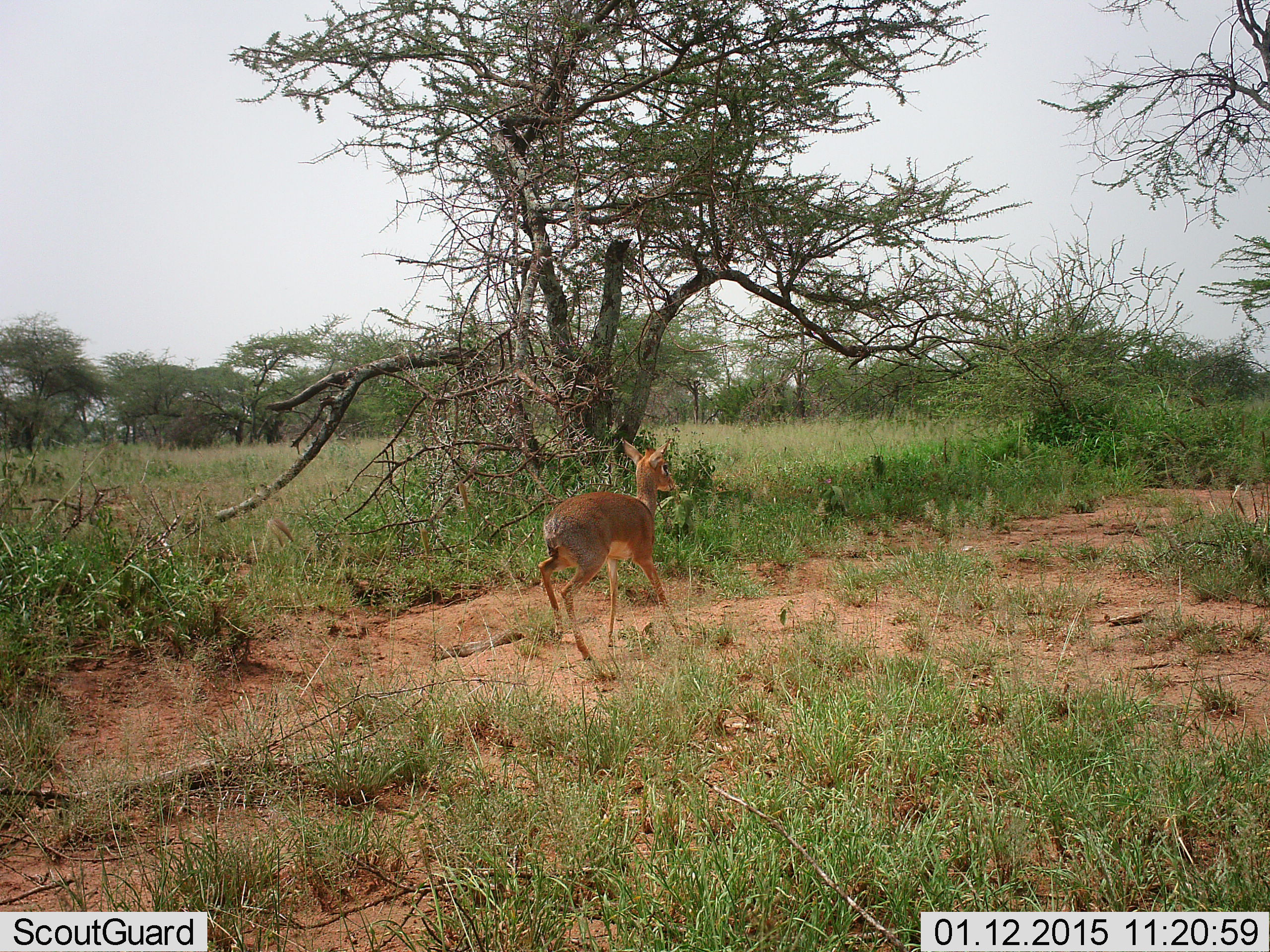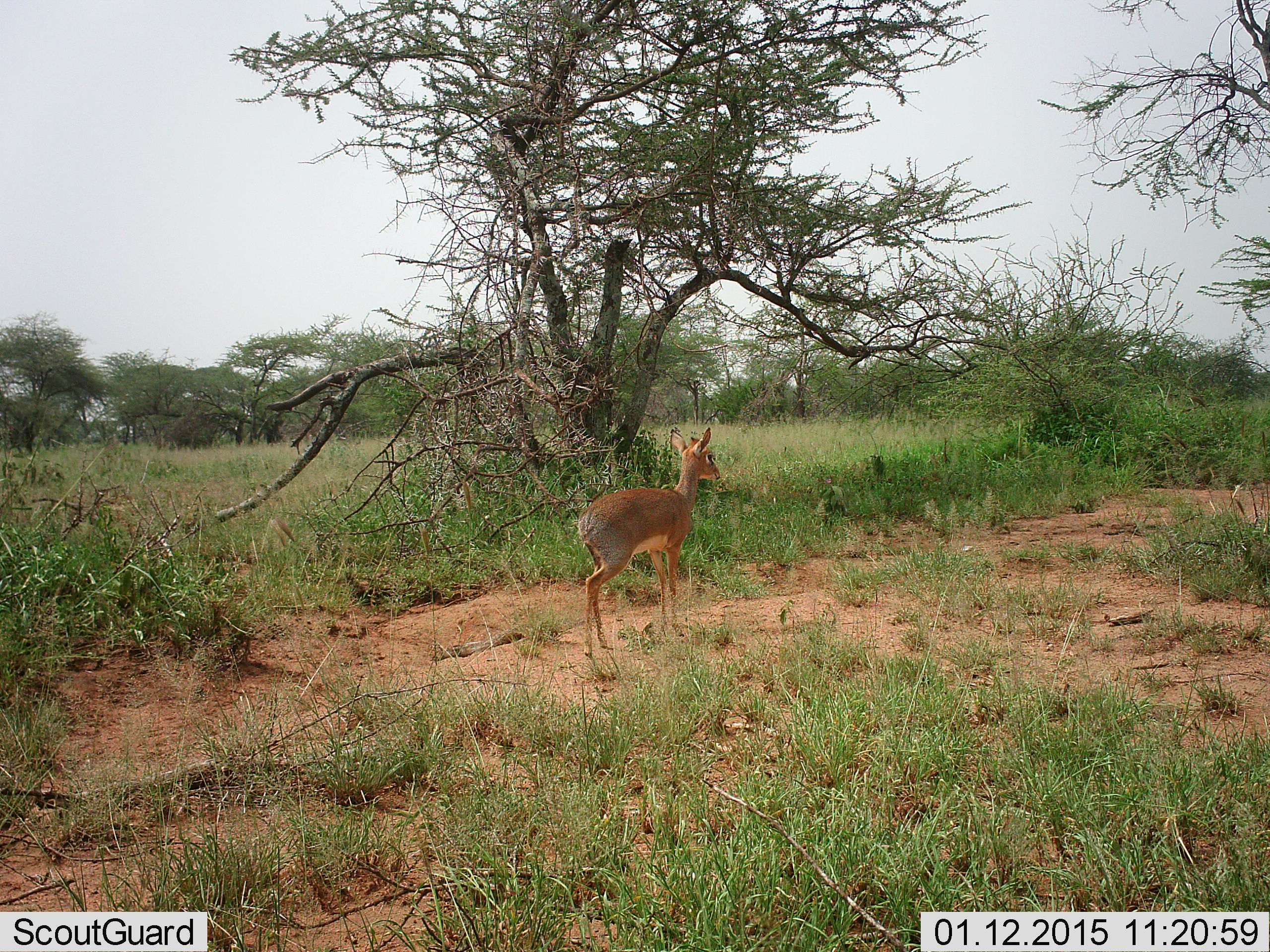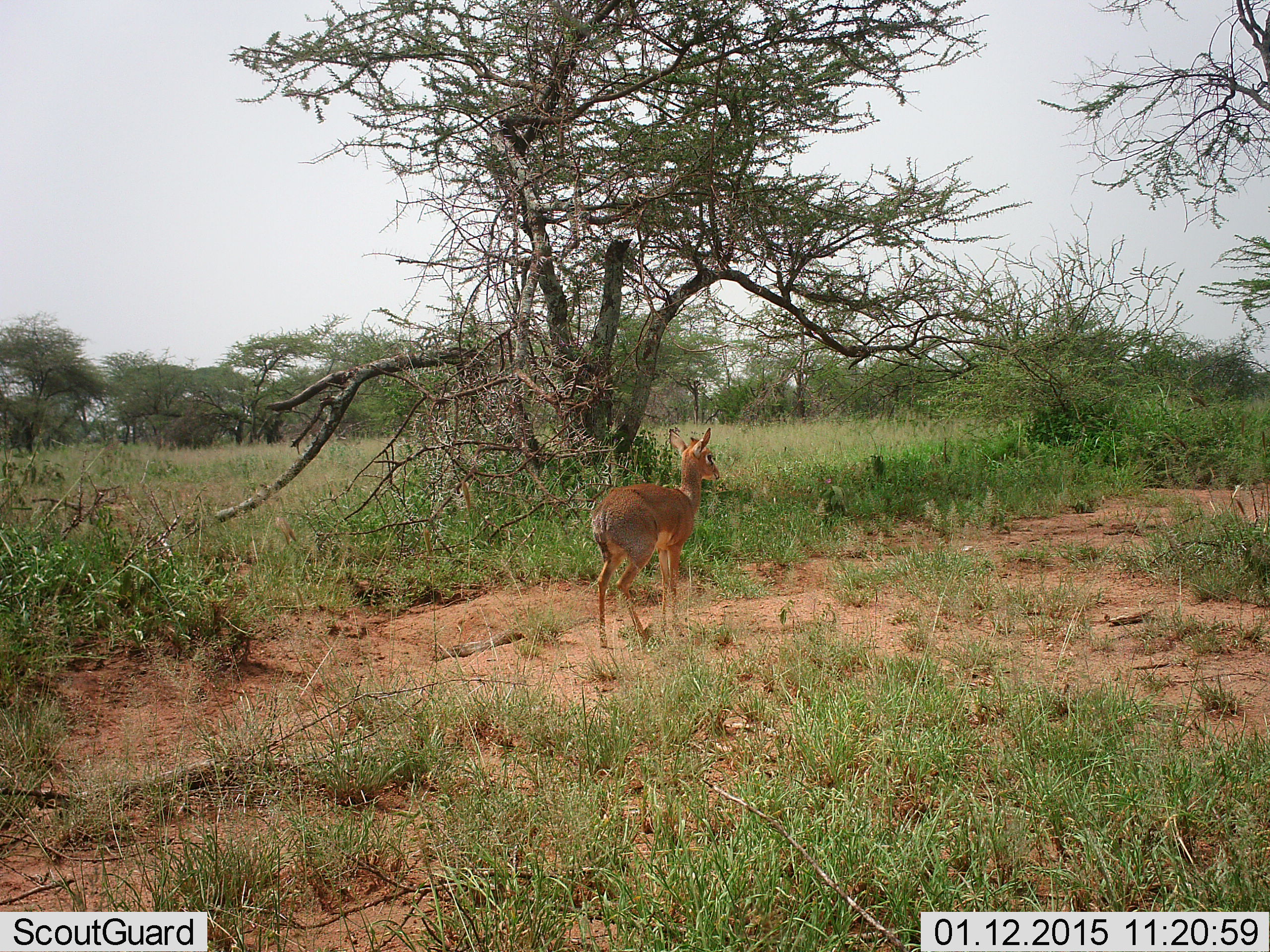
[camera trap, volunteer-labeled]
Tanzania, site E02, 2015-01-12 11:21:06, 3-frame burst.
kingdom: Animalia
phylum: Chordata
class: Mammalia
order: Artiodactyla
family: Bovidae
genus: Madoqua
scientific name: Madoqua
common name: dikdik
Dikdik (Madoqua), count 1. Behavior (volunteer vote fractions): standing 50%, resting 0%, moving 60%, interacting 0%. Young present (vote fraction): 0%. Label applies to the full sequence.